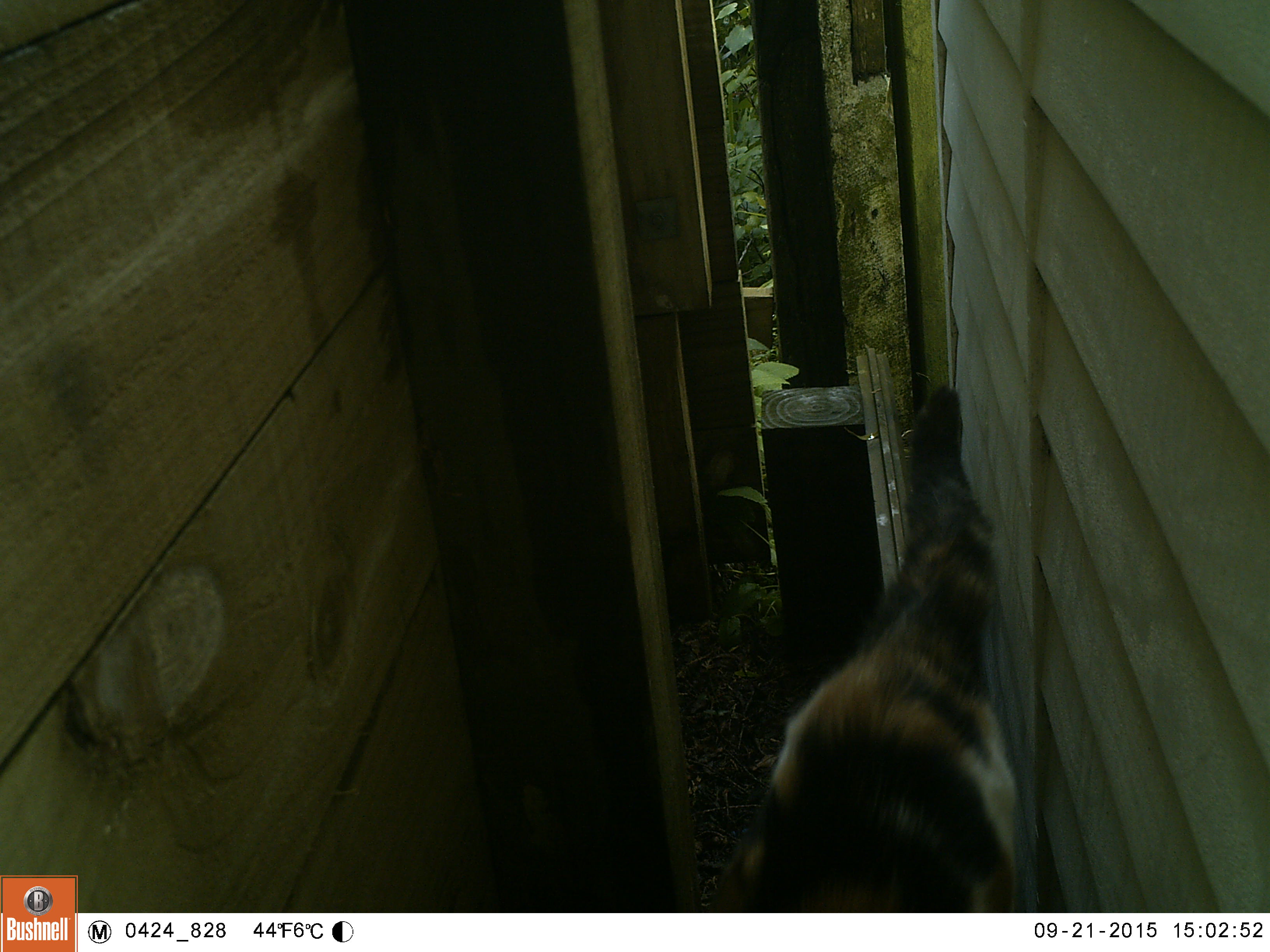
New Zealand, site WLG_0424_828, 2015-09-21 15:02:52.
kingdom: Animalia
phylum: Chordata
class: Mammalia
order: Carnivora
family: Felidae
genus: Felis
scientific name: Felis catus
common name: domestic cat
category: cat